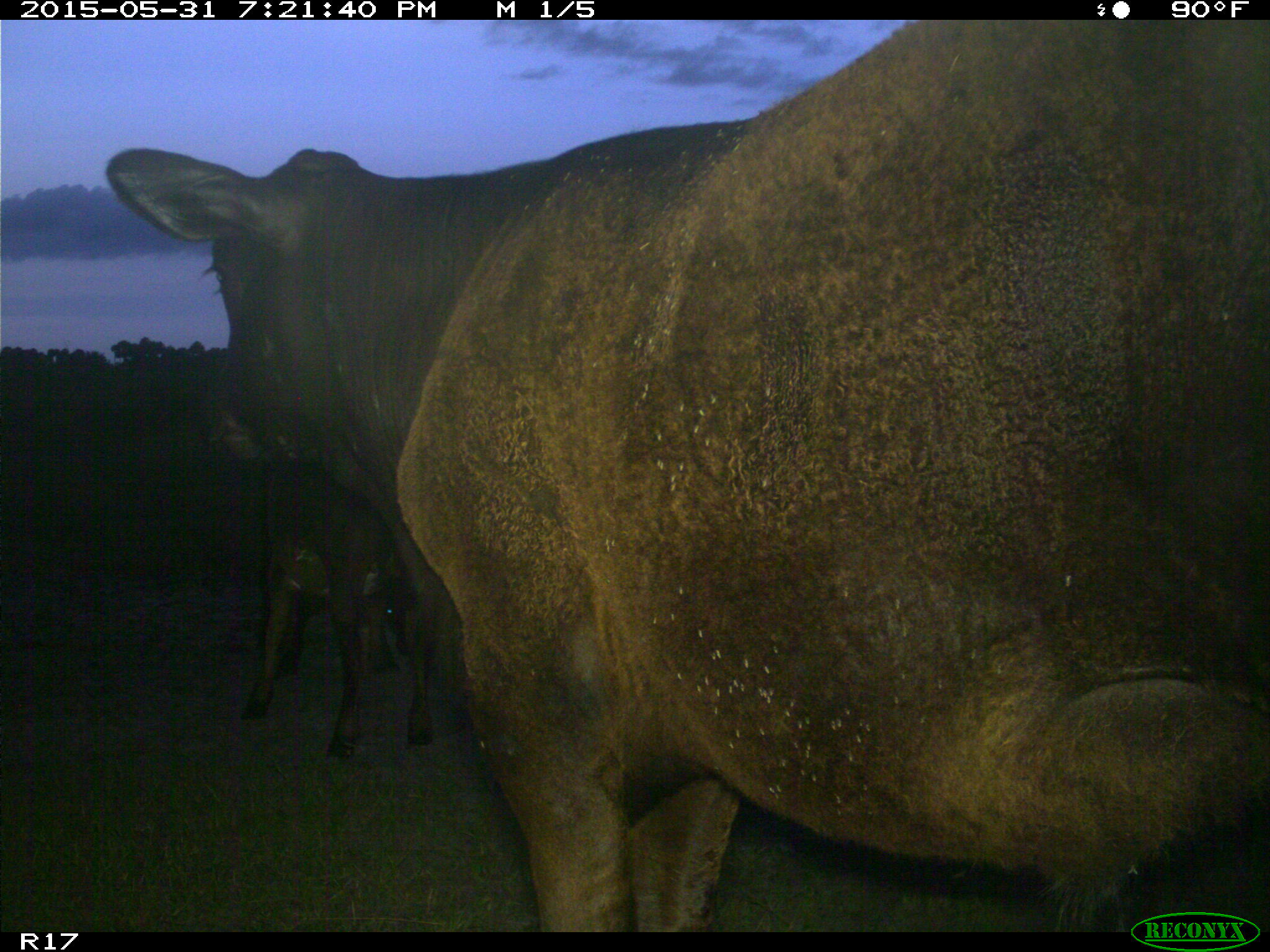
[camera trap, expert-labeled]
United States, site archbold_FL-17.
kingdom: Animalia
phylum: Chordata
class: Mammalia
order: Artiodactyla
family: Bovidae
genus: Bos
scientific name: Bos taurus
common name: domestic cow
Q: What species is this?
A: Bos taurus (domestic cow).